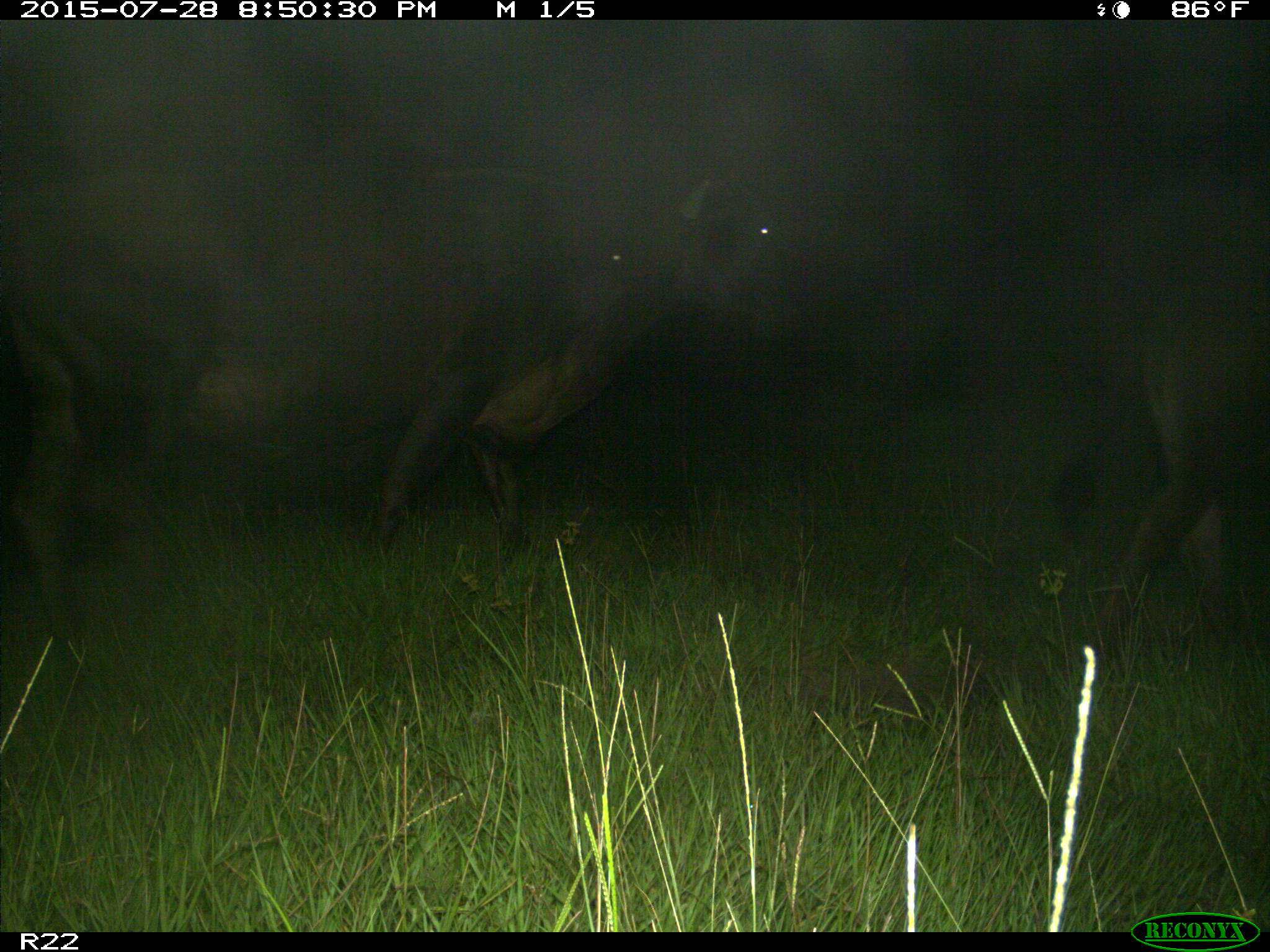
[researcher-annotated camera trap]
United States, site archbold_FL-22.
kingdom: Animalia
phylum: Chordata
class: Mammalia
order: Artiodactyla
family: Bovidae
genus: Bos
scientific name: Bos taurus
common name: domestic cow